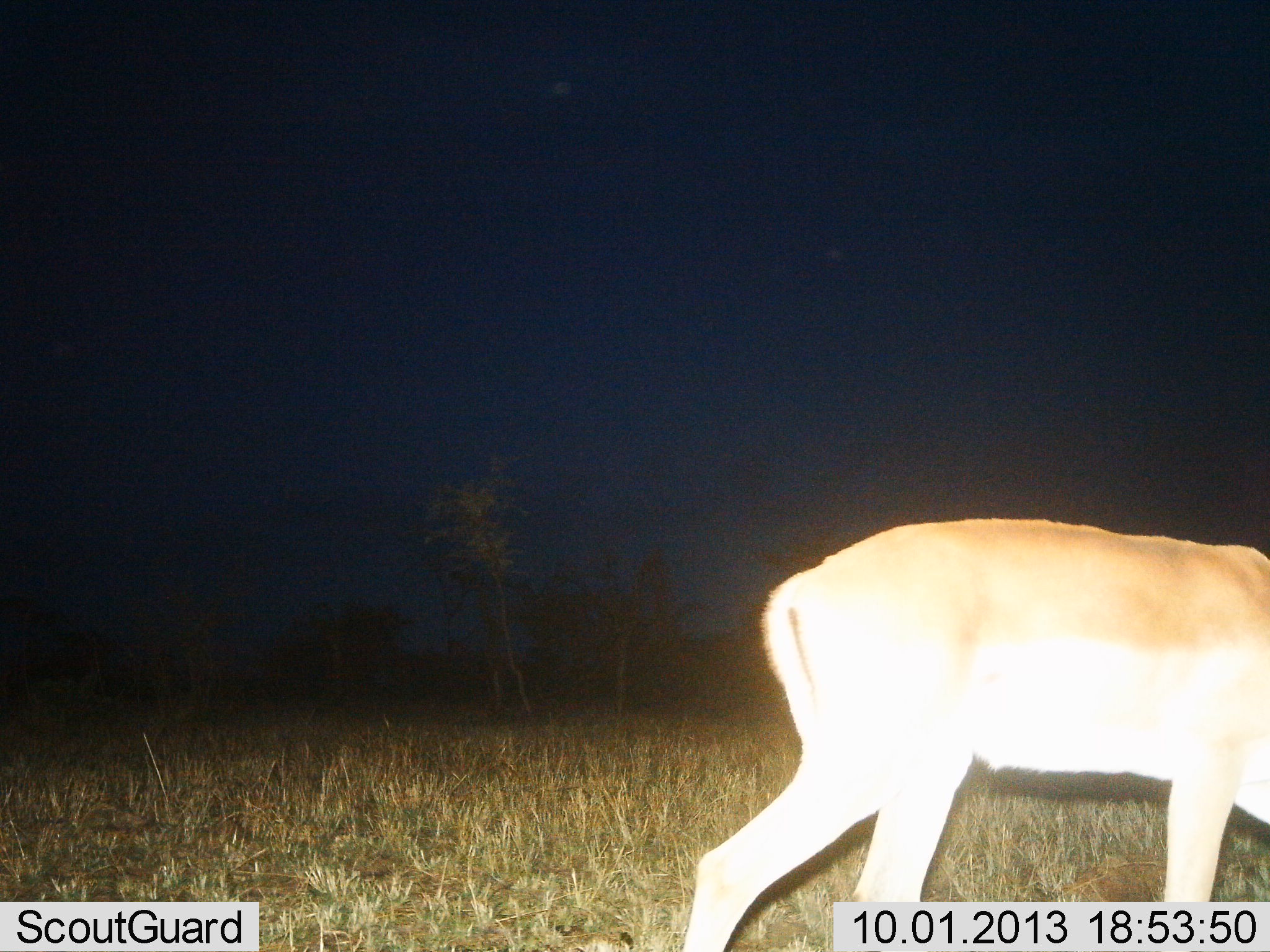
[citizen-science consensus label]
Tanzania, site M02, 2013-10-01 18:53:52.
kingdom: Animalia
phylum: Chordata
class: Mammalia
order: Artiodactyla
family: Bovidae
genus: Nanger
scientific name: Nanger granti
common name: grant's gazelle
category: gazellegrants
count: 1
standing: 28%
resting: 0%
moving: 72%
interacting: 0%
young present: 0%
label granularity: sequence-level